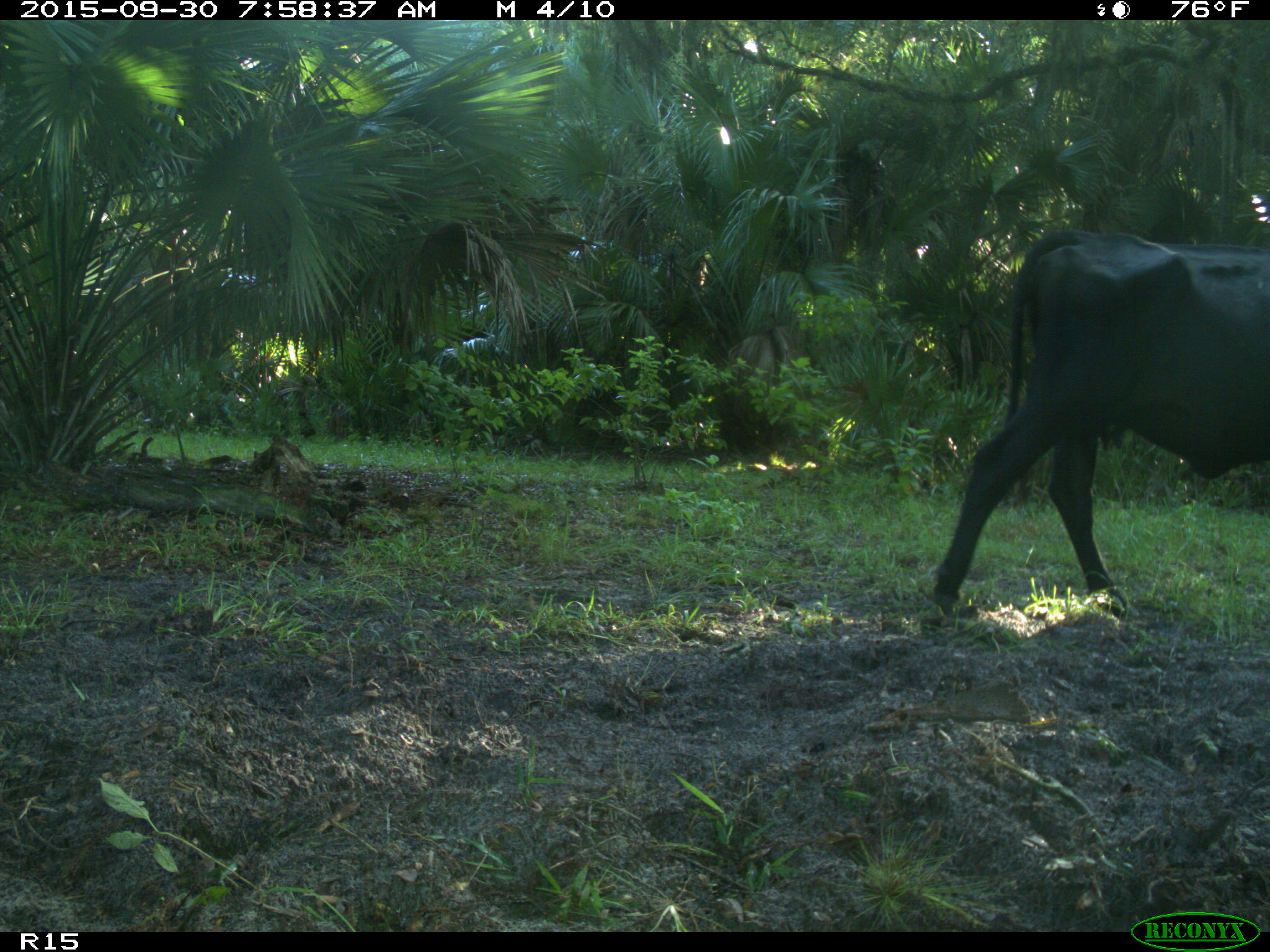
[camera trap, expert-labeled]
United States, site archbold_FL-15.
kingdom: Animalia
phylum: Chordata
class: Mammalia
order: Artiodactyla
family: Bovidae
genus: Bos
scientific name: Bos taurus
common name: domestic cow